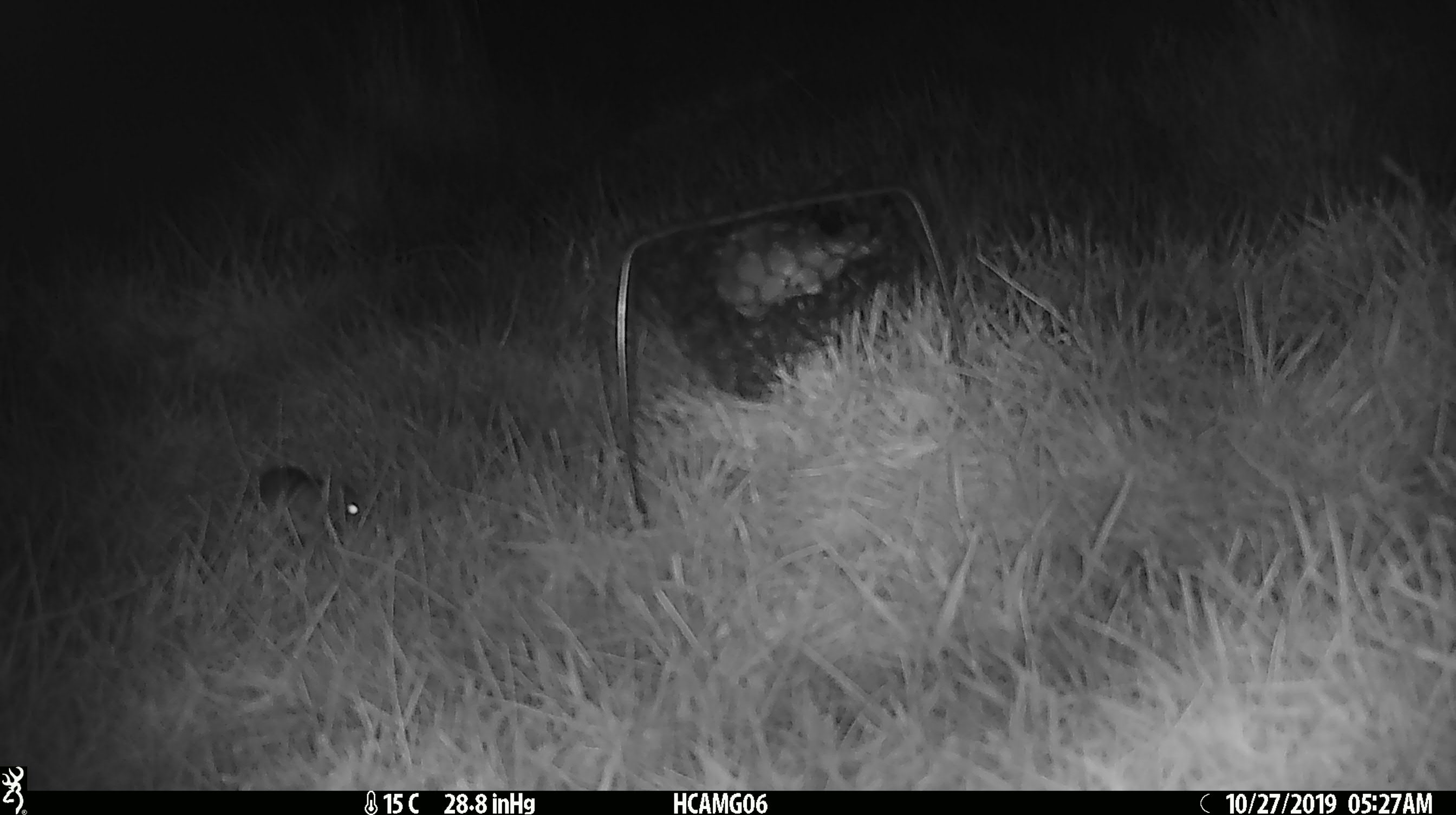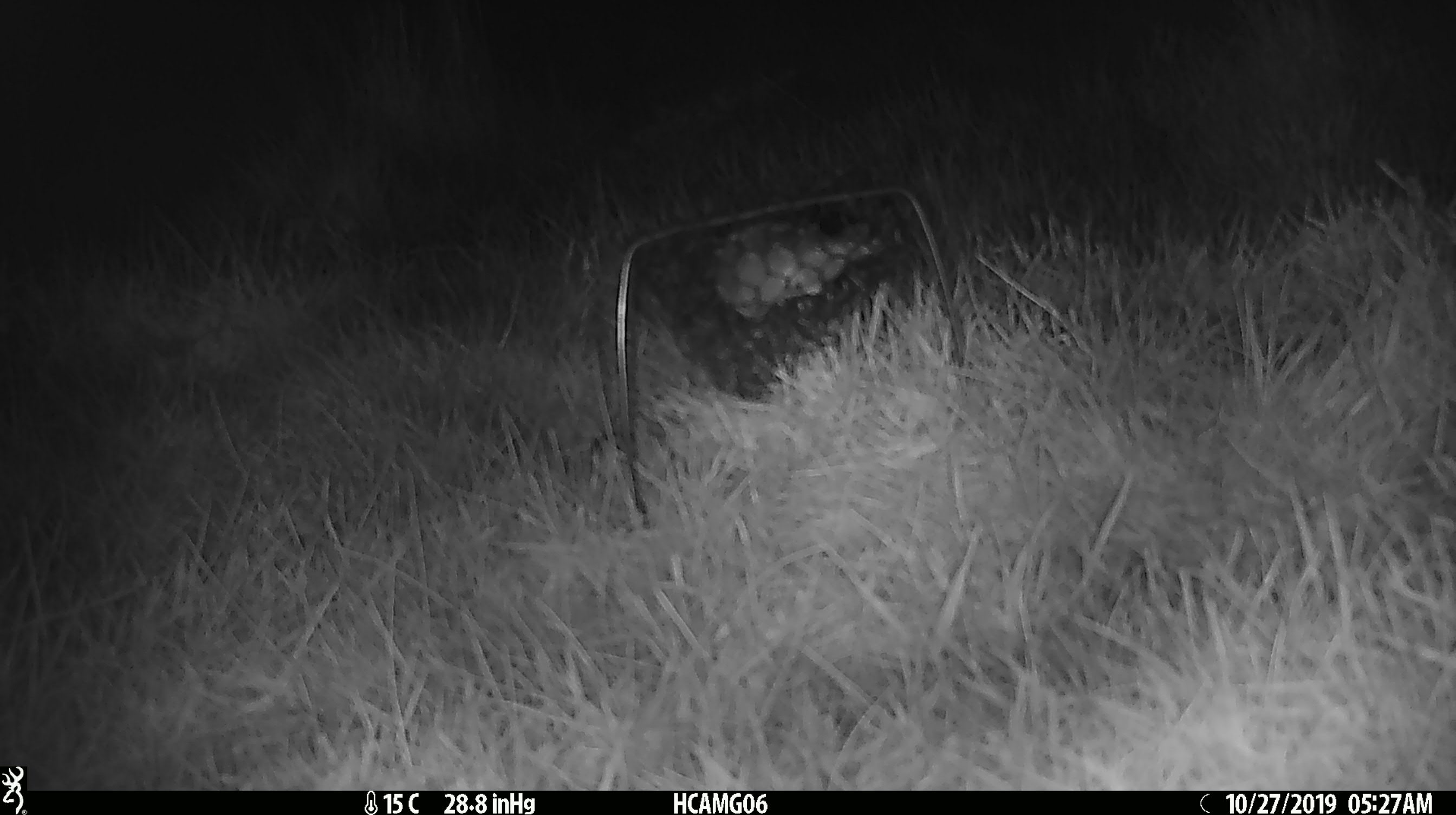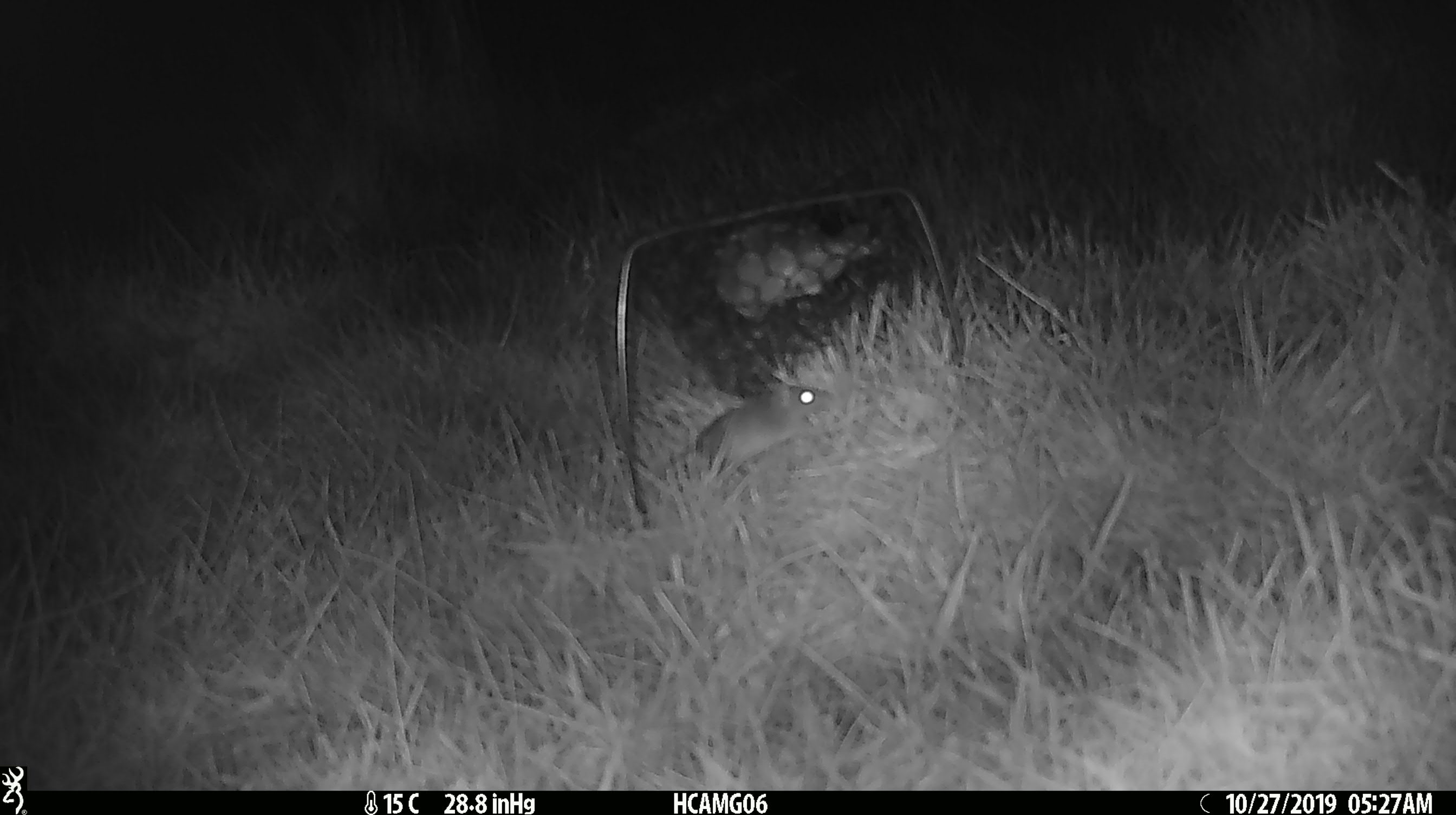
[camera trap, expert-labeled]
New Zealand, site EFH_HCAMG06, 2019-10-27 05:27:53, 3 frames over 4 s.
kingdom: Animalia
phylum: Chordata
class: Mammalia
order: Rodentia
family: Muridae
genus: Mus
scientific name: Mus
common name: mouse